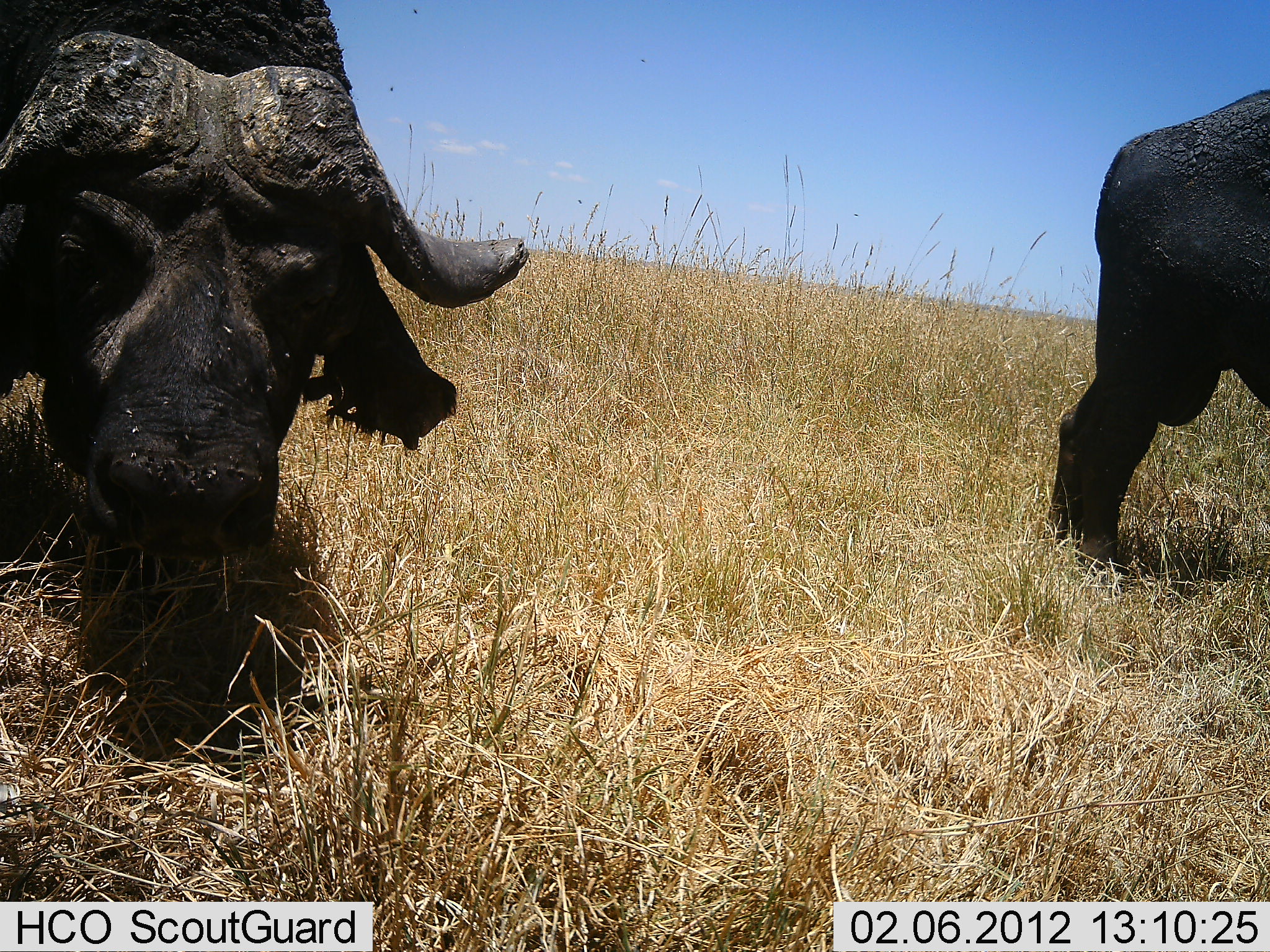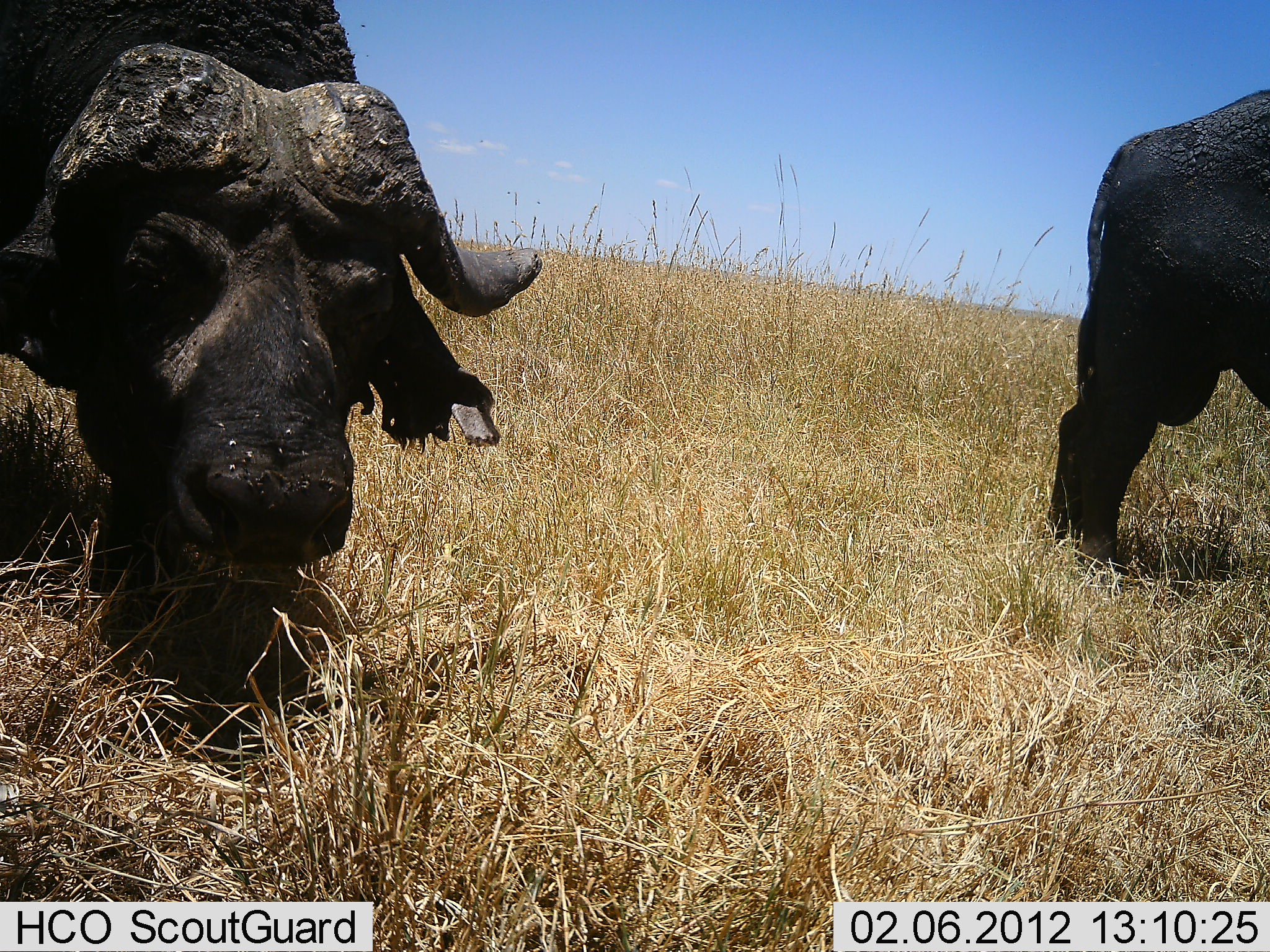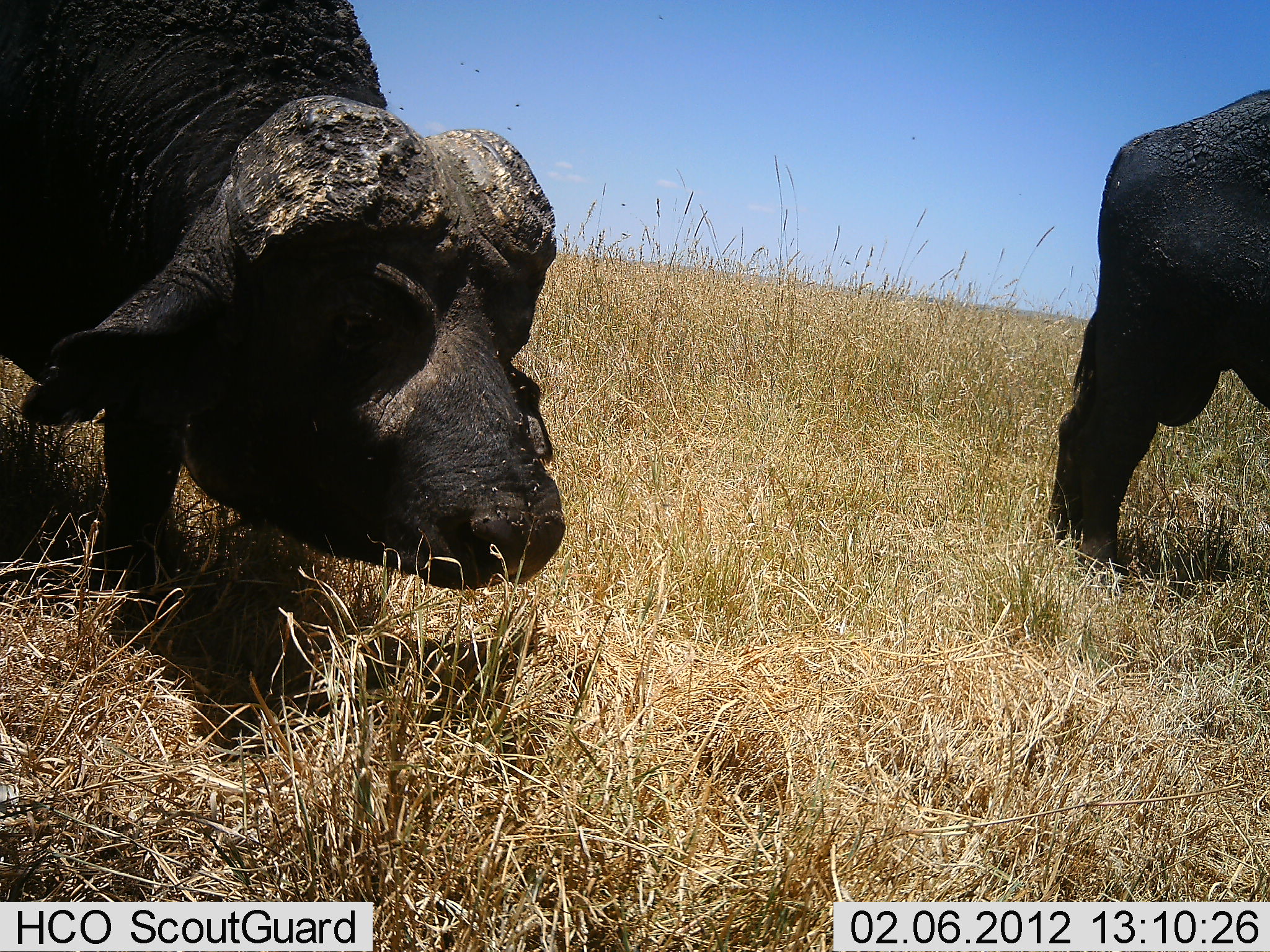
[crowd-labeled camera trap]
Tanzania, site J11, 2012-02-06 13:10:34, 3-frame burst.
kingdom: Animalia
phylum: Chordata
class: Mammalia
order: Artiodactyla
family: Bovidae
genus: Syncerus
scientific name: Syncerus caffer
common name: cape buffalo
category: buffalo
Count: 2.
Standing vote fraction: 67%.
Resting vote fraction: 5%.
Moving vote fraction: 19%.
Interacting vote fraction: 5%.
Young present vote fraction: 0%.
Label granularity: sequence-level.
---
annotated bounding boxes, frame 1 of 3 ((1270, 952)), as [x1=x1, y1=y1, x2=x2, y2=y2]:
animal: [x1=0, y1=0, x2=530, y2=594]; [x1=1047, y1=84, x2=1270, y2=576]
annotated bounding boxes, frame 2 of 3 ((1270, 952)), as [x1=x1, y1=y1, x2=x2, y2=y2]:
animal: [x1=2, y1=0, x2=542, y2=608]; [x1=1047, y1=82, x2=1270, y2=576]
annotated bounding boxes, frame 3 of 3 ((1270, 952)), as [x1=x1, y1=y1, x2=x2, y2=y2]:
animal: [x1=1, y1=0, x2=573, y2=599]; [x1=1049, y1=86, x2=1270, y2=576]